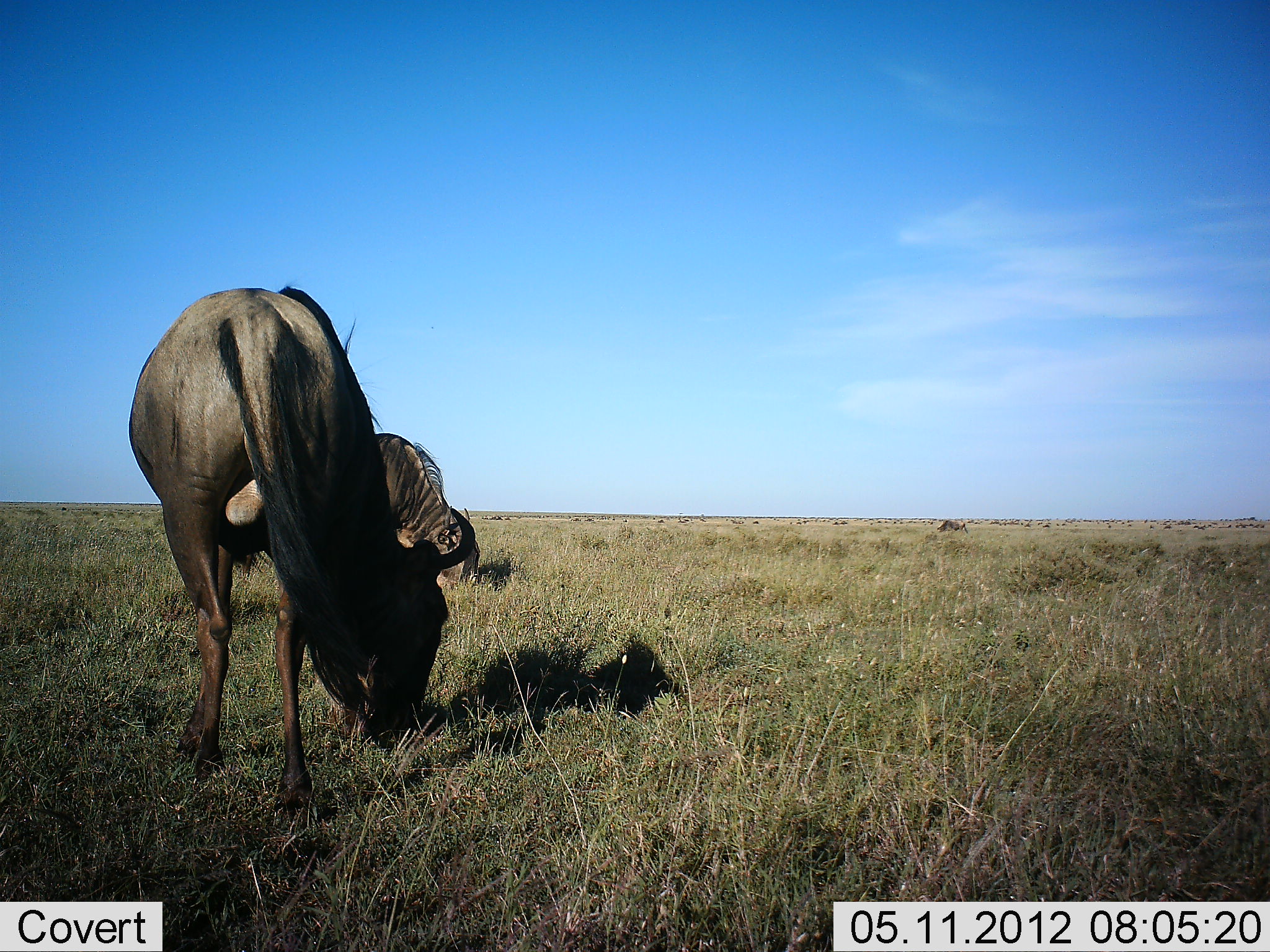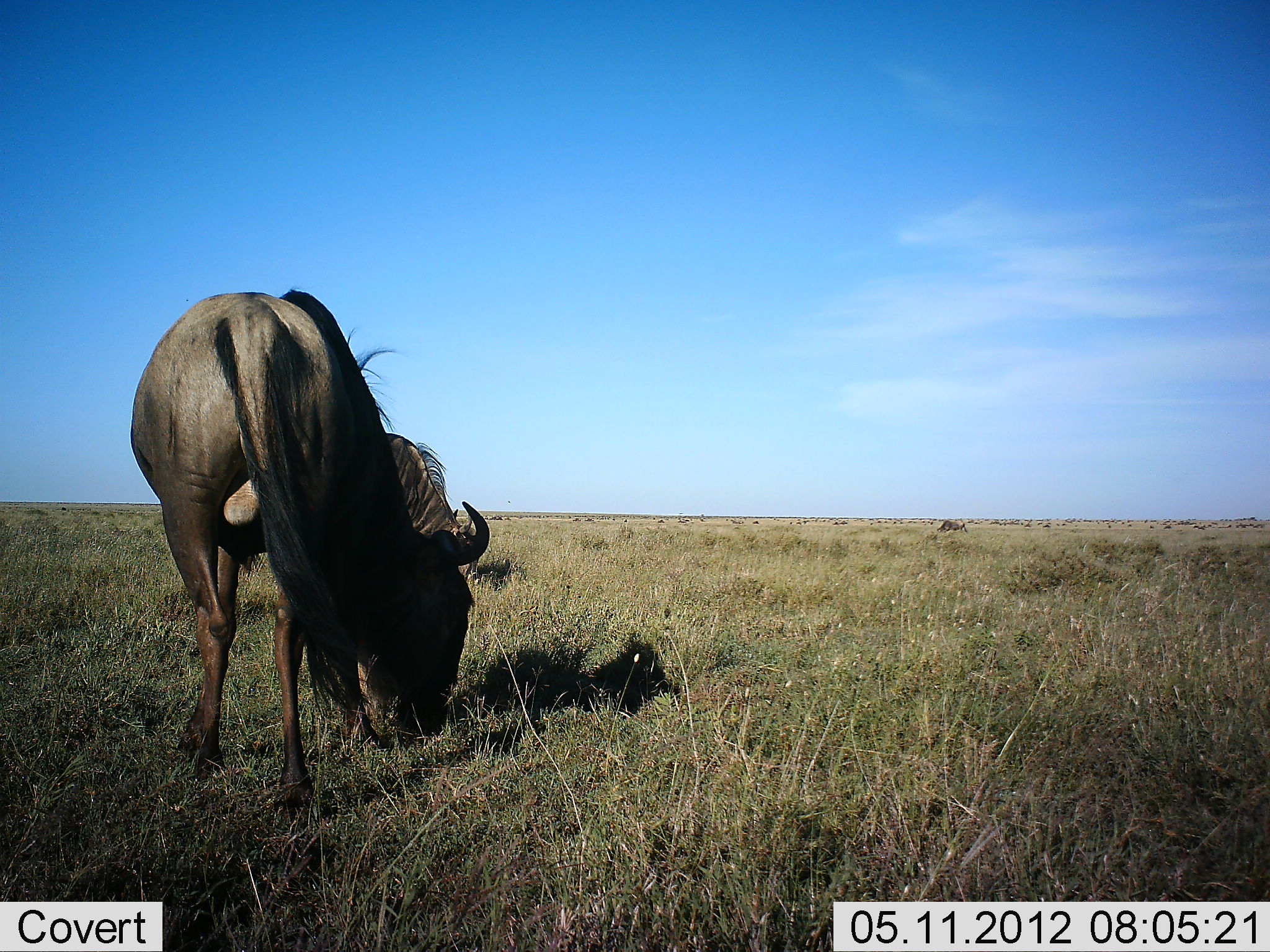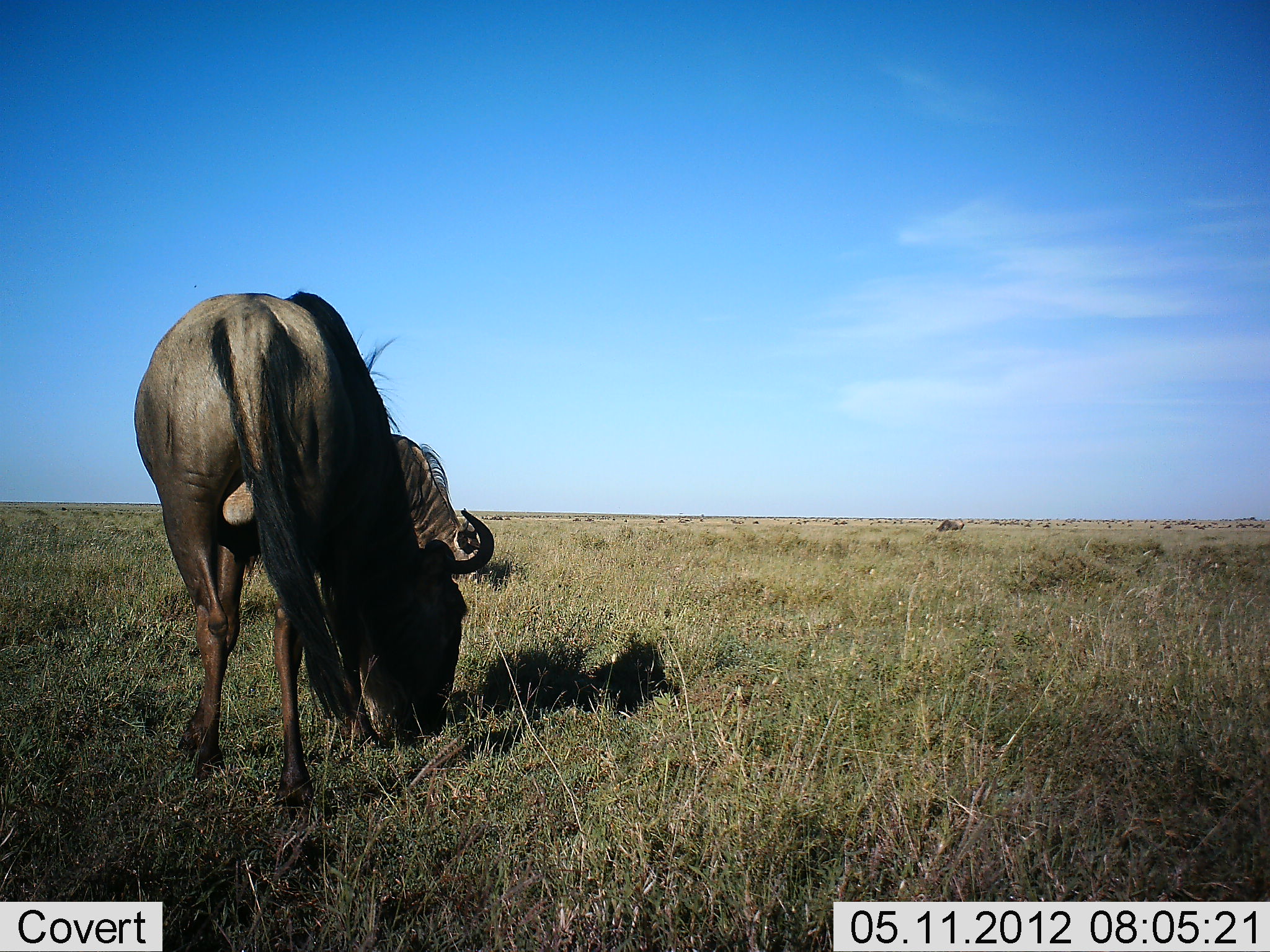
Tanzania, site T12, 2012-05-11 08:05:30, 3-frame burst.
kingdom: Animalia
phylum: Chordata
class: Mammalia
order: Artiodactyla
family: Bovidae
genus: Connochaetes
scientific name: Connochaetes taurinus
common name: blue wildebeest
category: wildebeest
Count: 2.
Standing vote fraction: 9%.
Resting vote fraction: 0%.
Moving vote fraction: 0%.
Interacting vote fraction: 0%.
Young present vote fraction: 0%.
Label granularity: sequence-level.